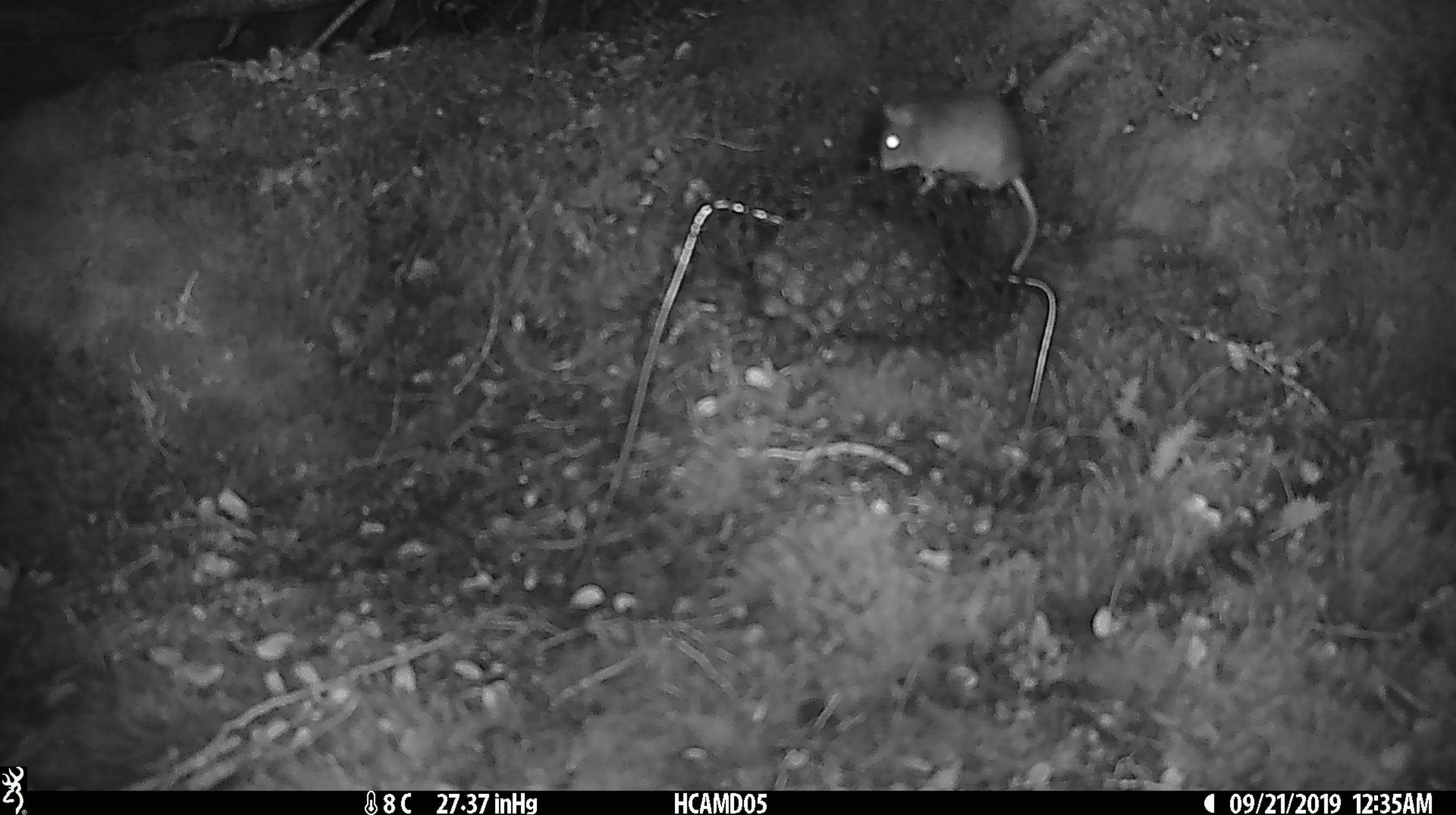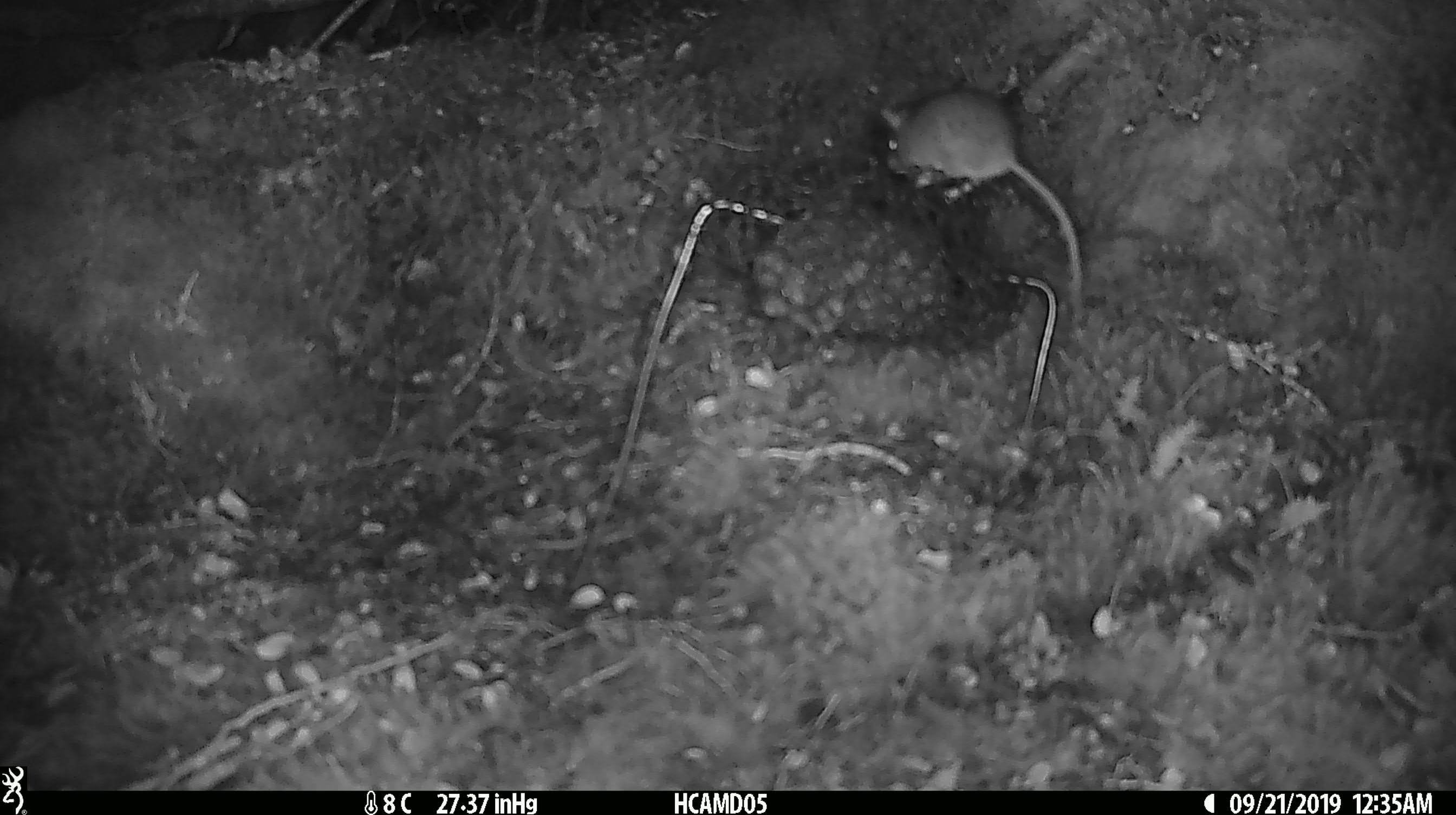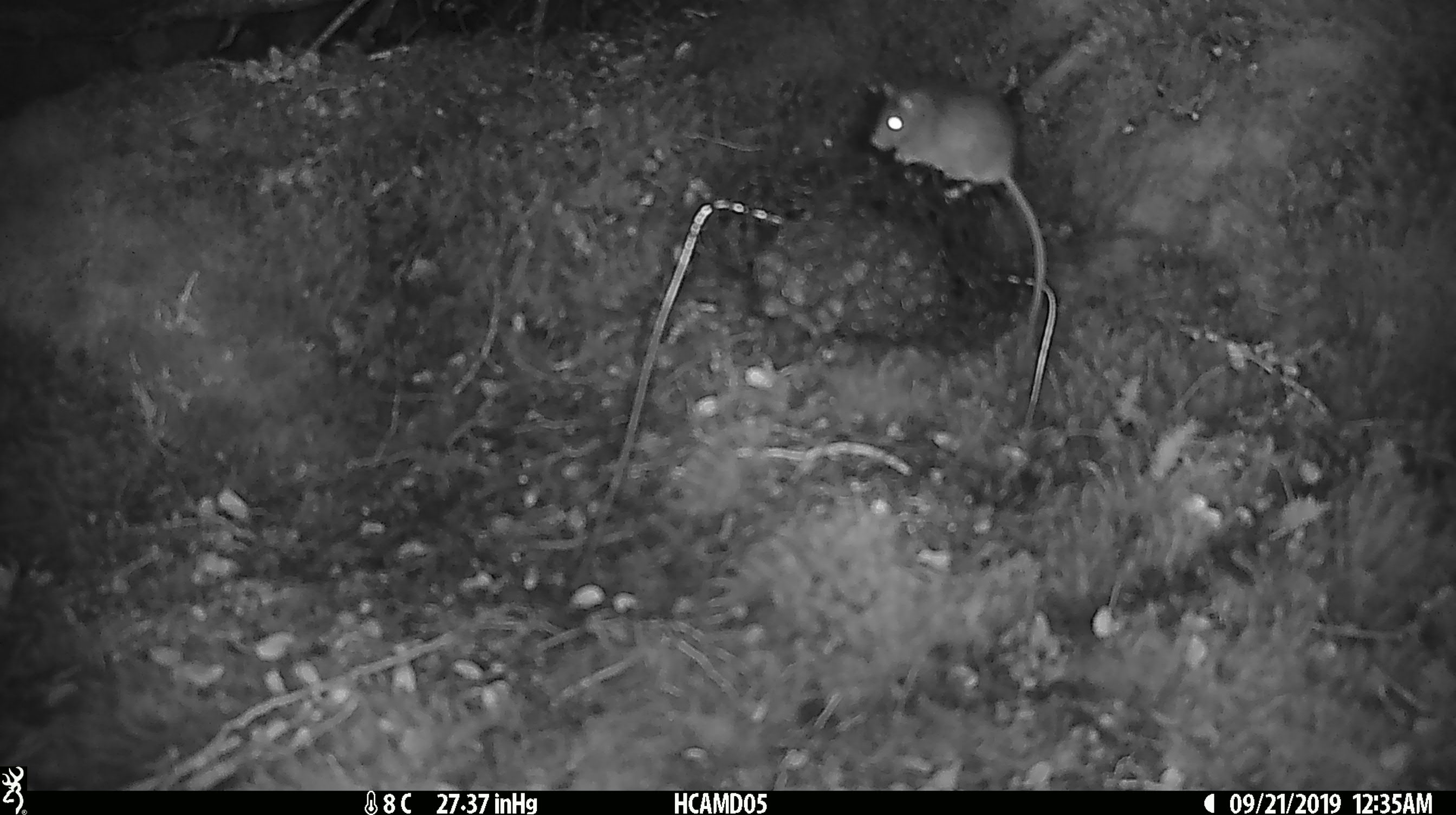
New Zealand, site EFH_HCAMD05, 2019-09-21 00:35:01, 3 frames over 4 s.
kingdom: Animalia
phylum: Chordata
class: Mammalia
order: Rodentia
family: Muridae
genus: Mus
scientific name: Mus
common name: mouse